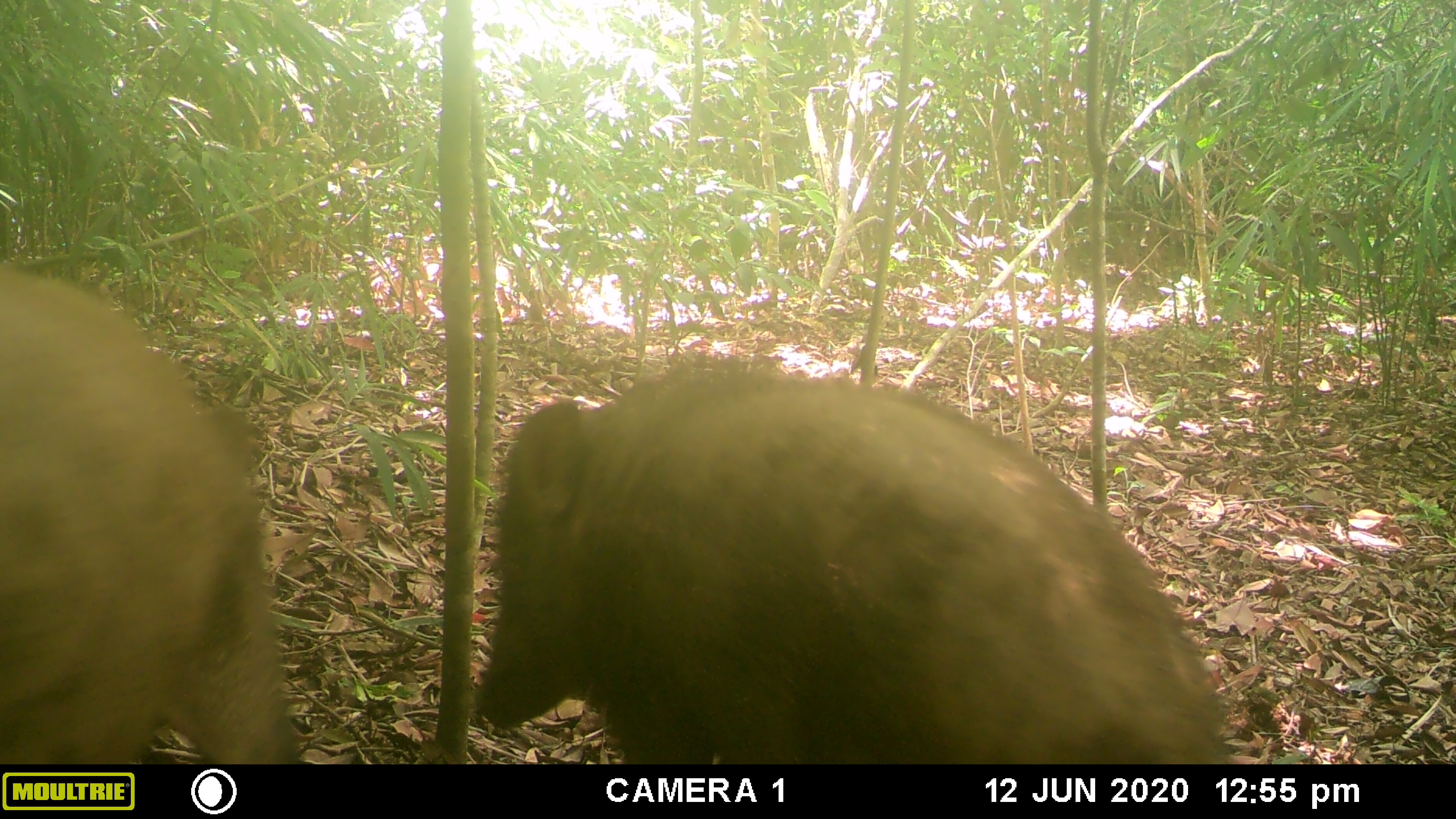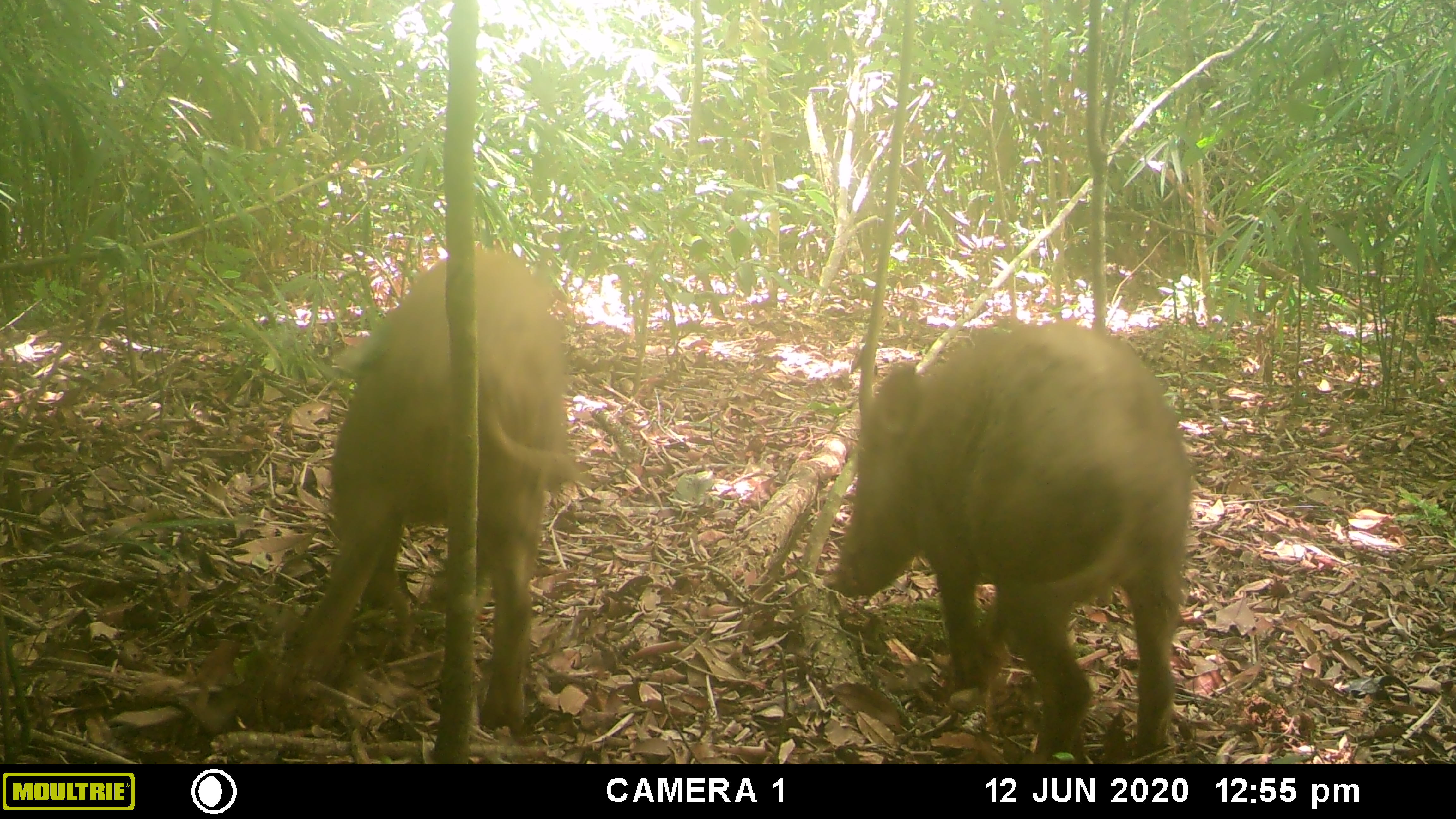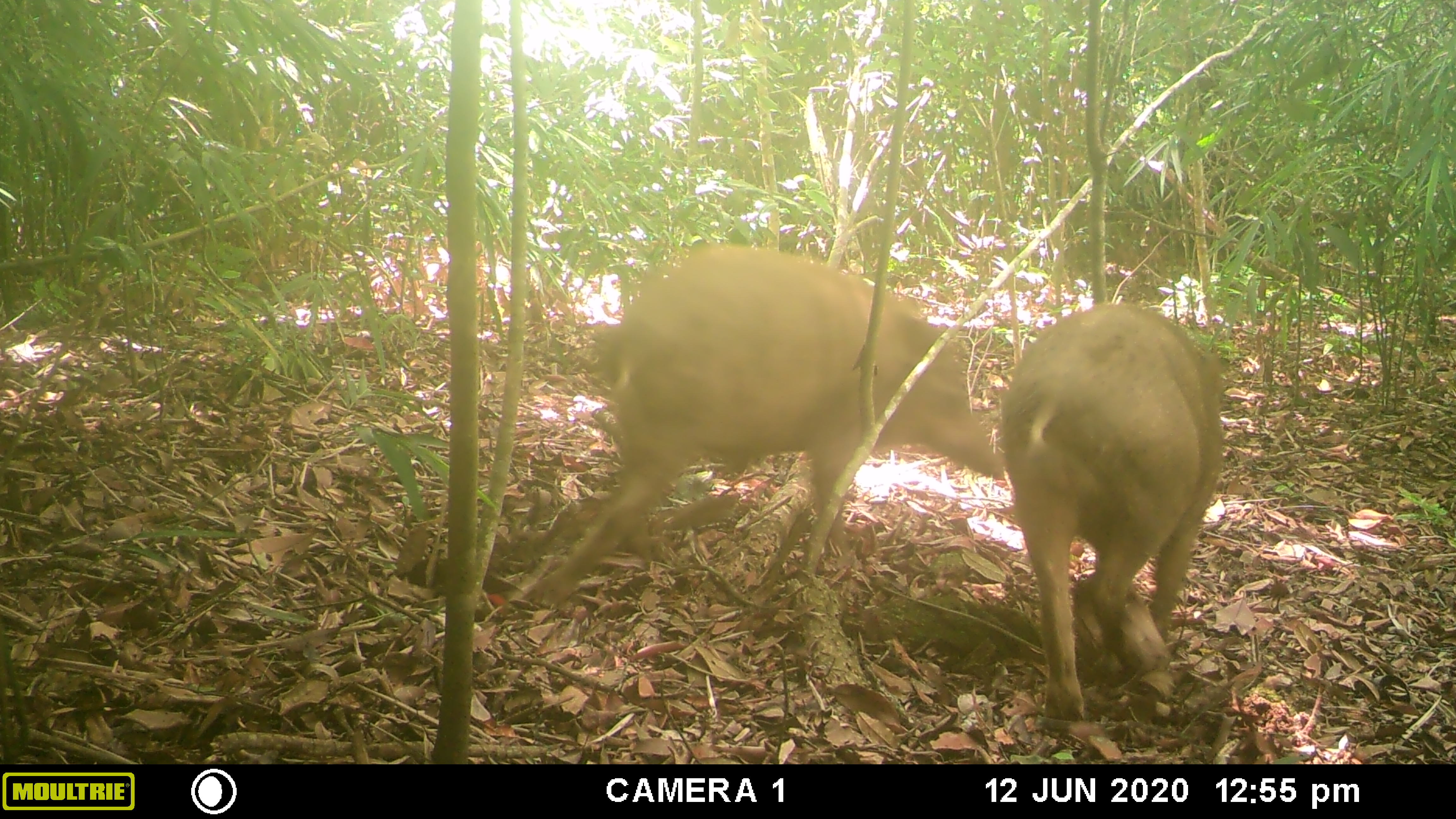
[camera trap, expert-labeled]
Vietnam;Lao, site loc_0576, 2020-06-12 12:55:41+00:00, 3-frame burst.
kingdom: Animalia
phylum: Chordata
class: Mammalia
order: Artiodactyla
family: Suidae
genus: Sus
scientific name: Sus scrofa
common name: eurasian wild pig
Eurasian wild pig (Sus scrofa). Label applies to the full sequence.